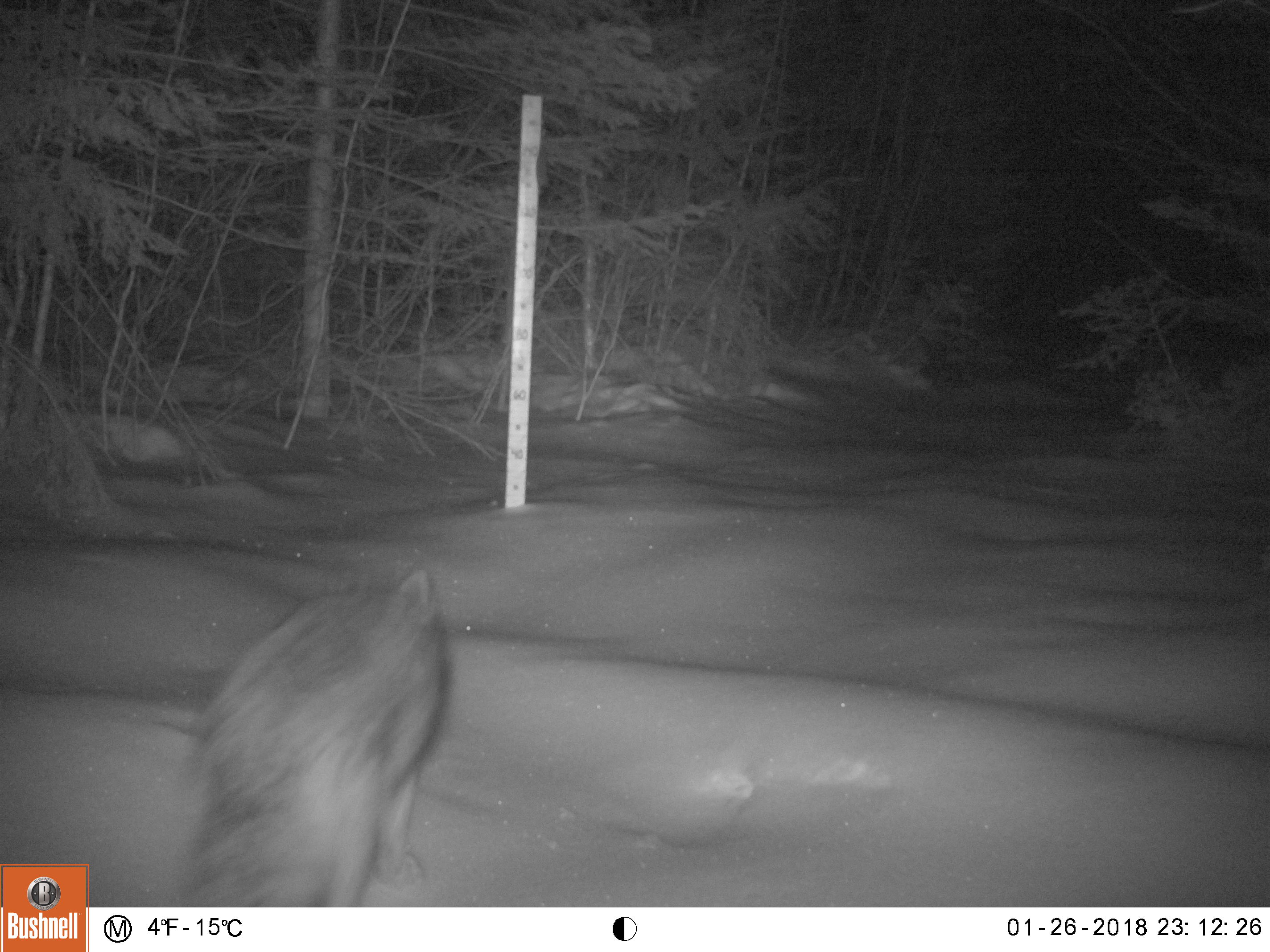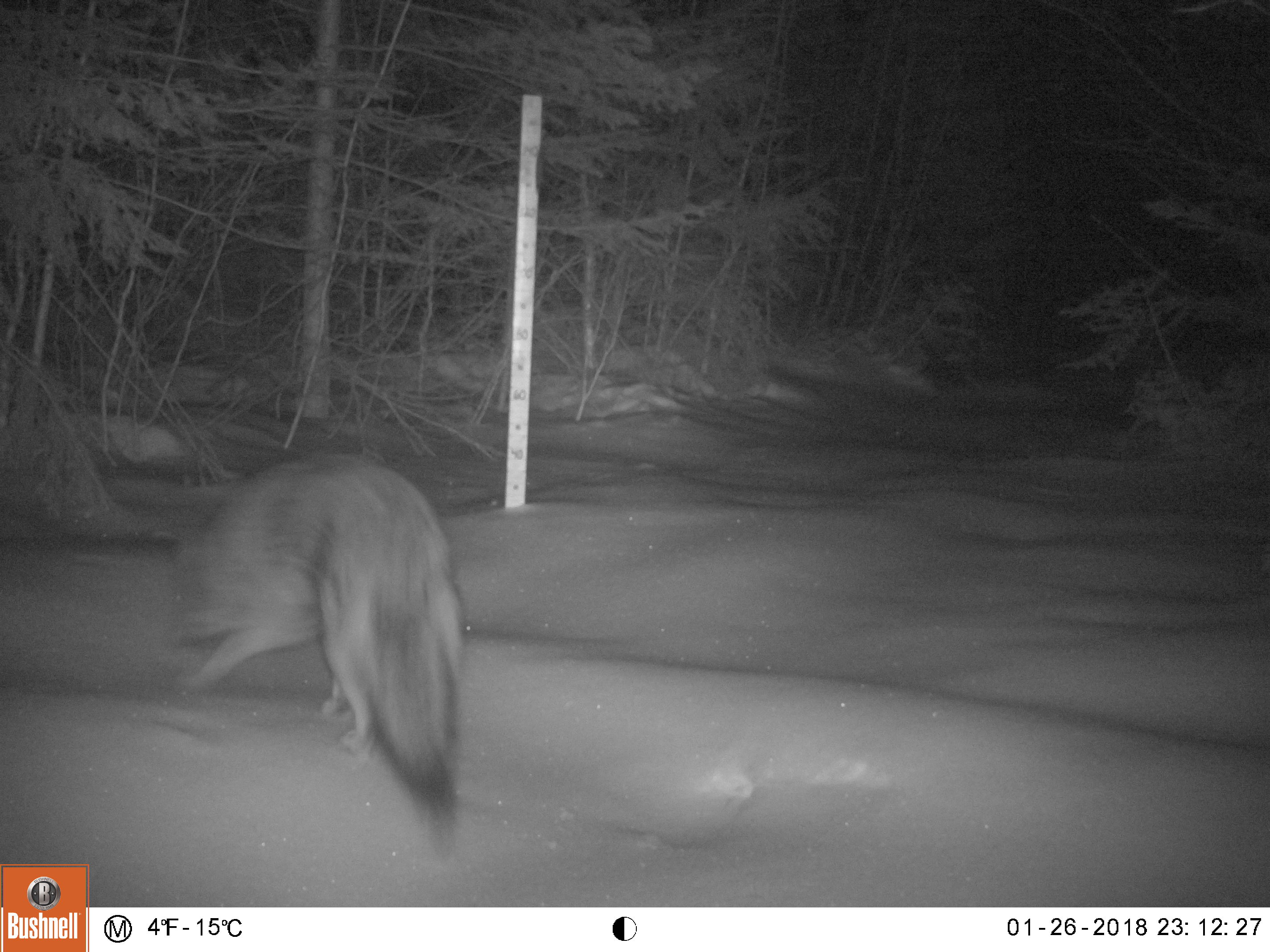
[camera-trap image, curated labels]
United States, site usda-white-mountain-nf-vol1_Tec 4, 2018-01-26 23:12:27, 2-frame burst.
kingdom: Animalia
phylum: Chordata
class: Mammalia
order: Carnivora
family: Canidae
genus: Canis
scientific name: Canis latrans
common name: coyote